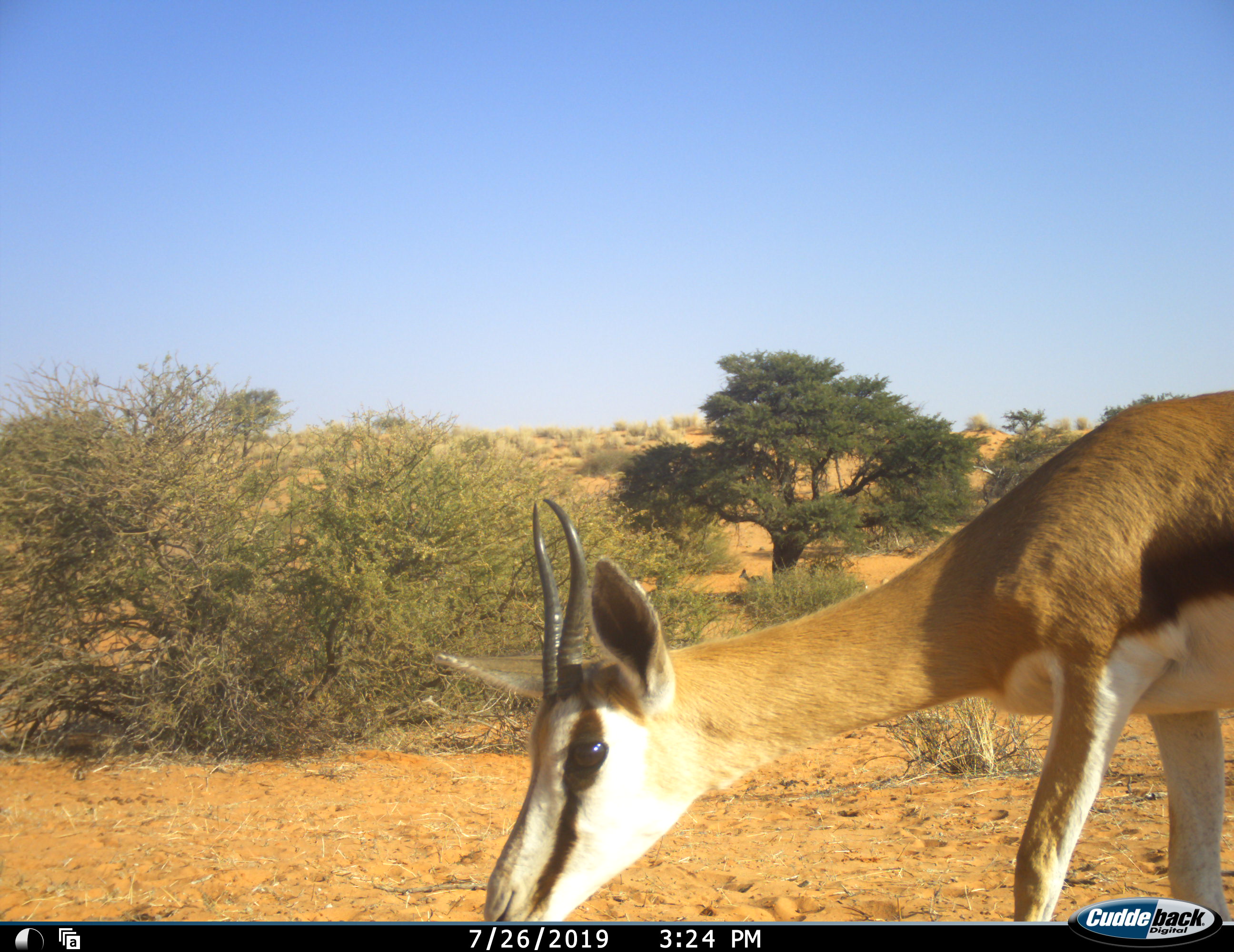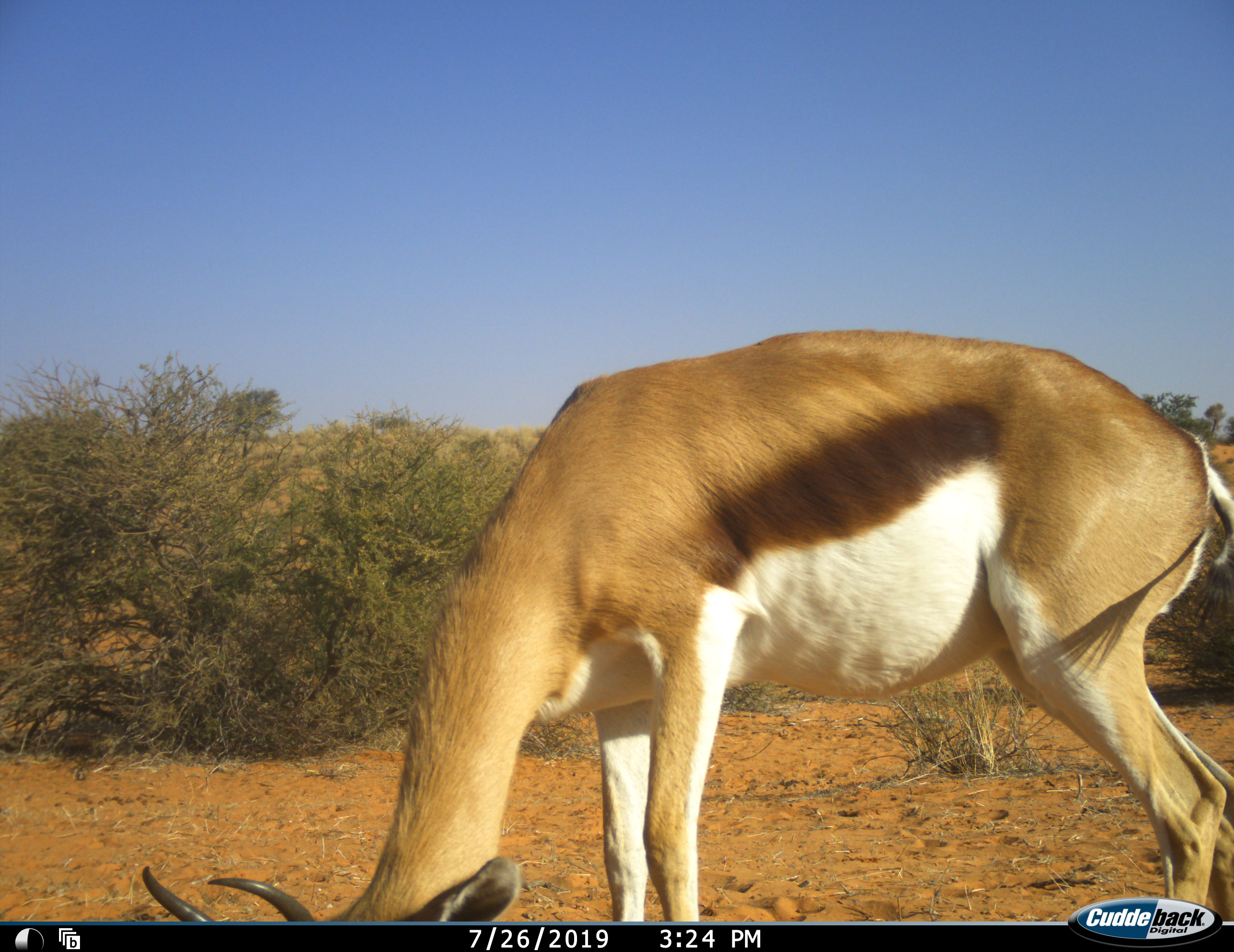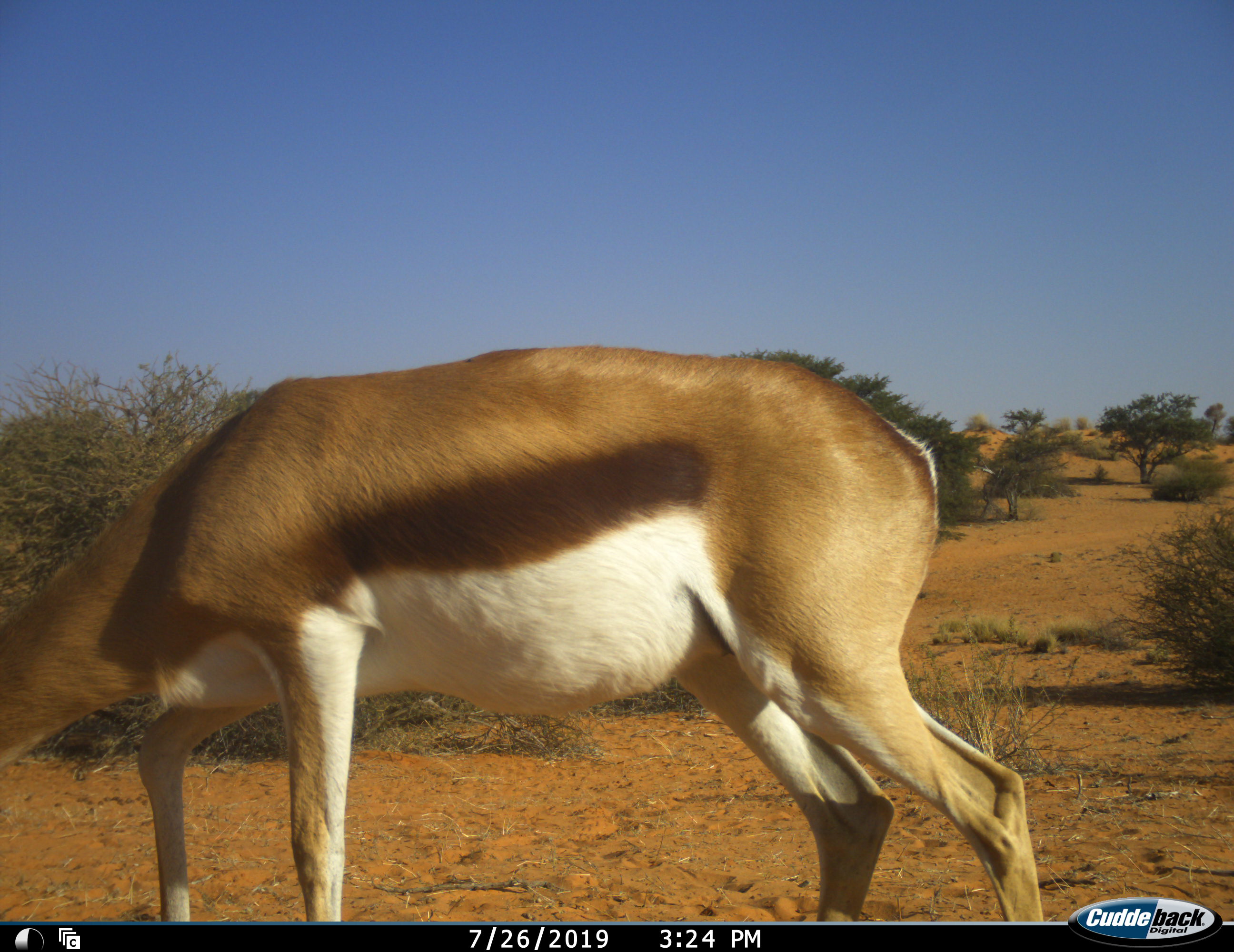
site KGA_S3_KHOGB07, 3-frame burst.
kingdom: Animalia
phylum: Chordata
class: Mammalia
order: Artiodactyla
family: Bovidae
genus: Antidorcas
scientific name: Antidorcas marsupialis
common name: springbok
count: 1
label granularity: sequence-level